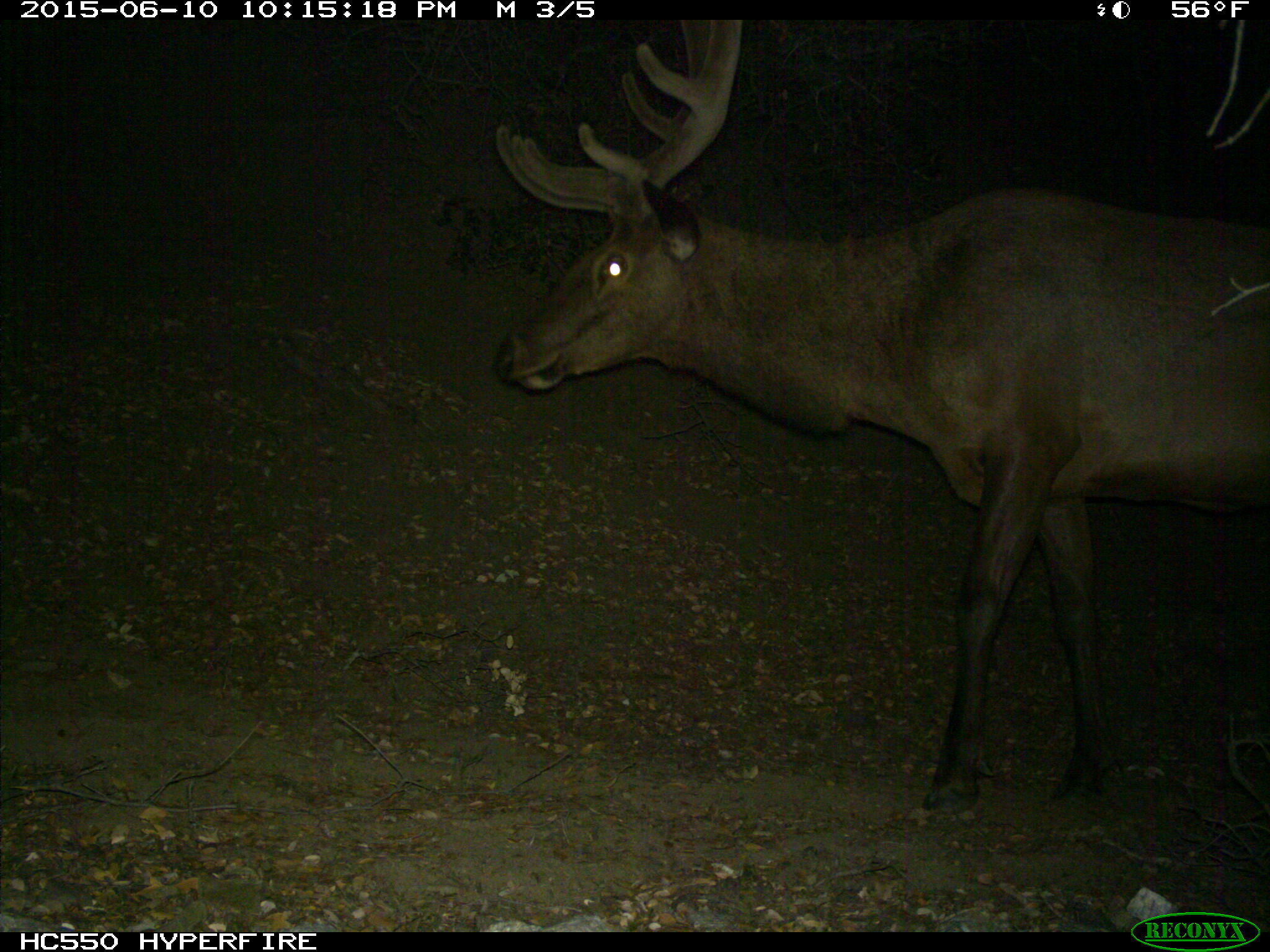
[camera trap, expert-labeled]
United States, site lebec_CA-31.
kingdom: Animalia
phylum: Chordata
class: Mammalia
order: Artiodactyla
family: Cervidae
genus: Cervus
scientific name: Cervus canadensis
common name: elk